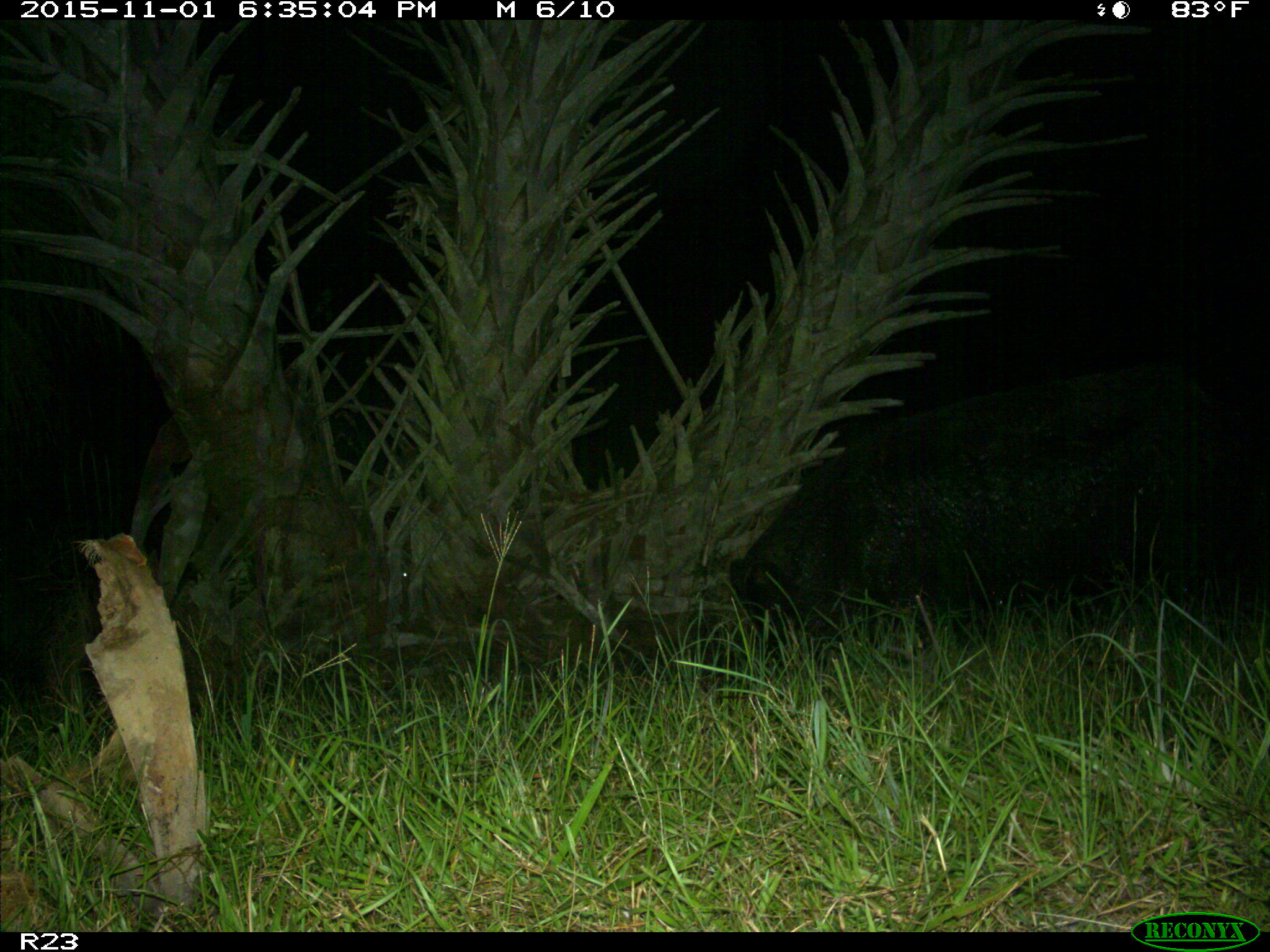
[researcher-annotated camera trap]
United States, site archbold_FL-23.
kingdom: Animalia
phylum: Chordata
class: Mammalia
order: Artiodactyla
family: Suidae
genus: Sus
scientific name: Sus scrofa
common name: wild boar